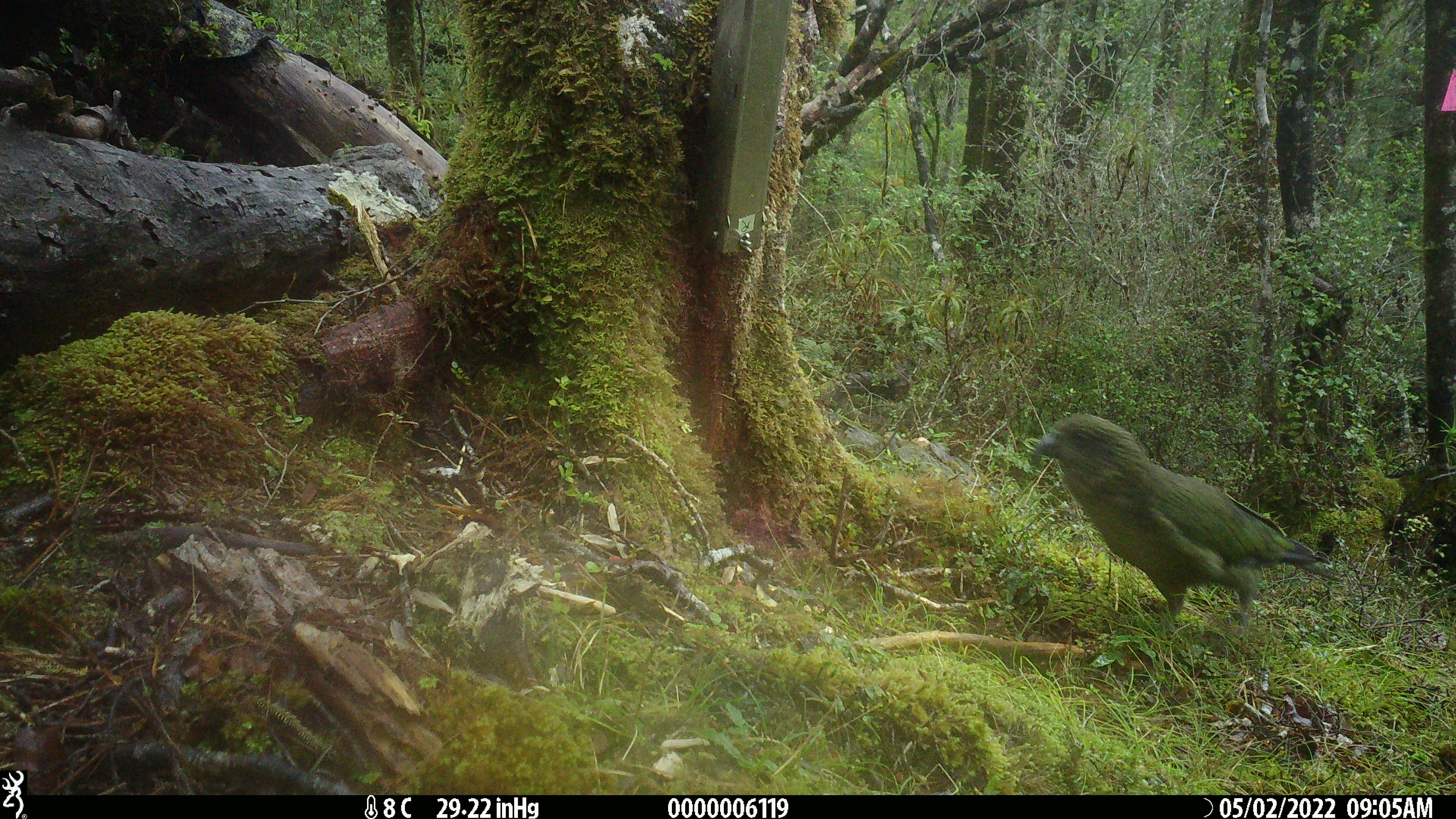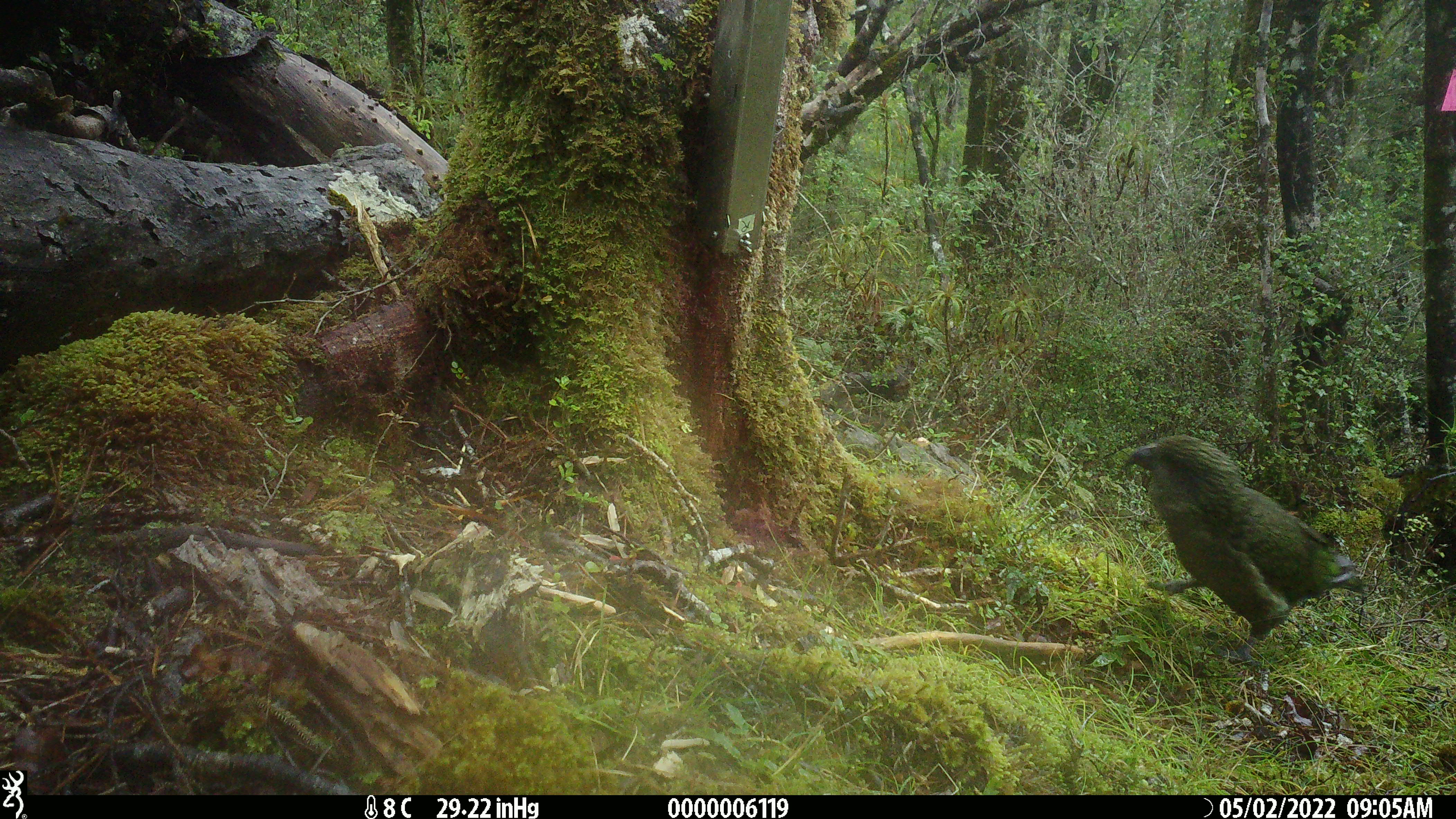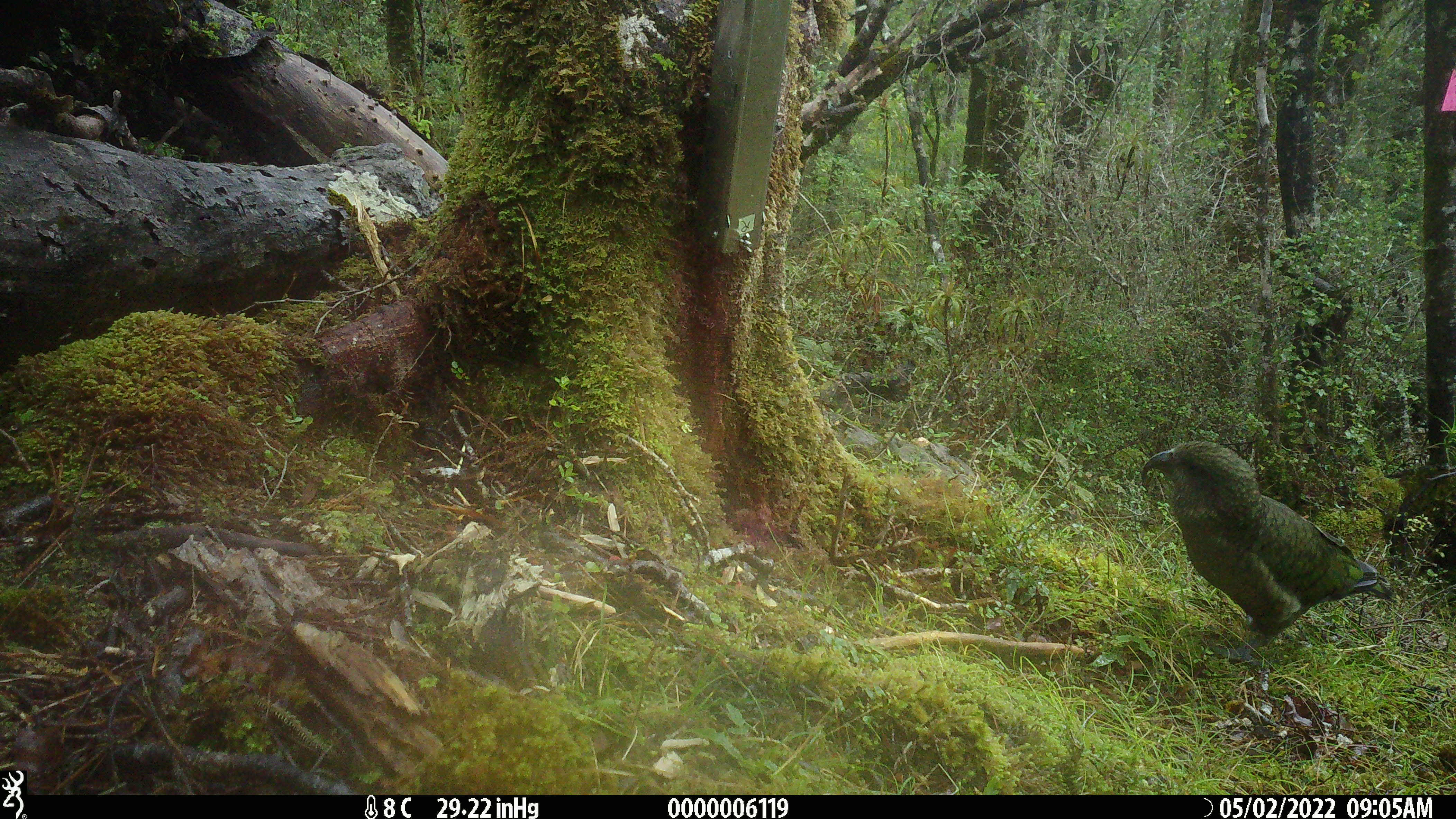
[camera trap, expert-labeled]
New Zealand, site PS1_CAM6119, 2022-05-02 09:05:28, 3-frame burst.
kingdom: Animalia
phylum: Chordata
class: Aves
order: Psittaciformes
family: Strigopidae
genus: Nestor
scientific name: Nestor notabilis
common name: kea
Kea (Nestor notabilis).